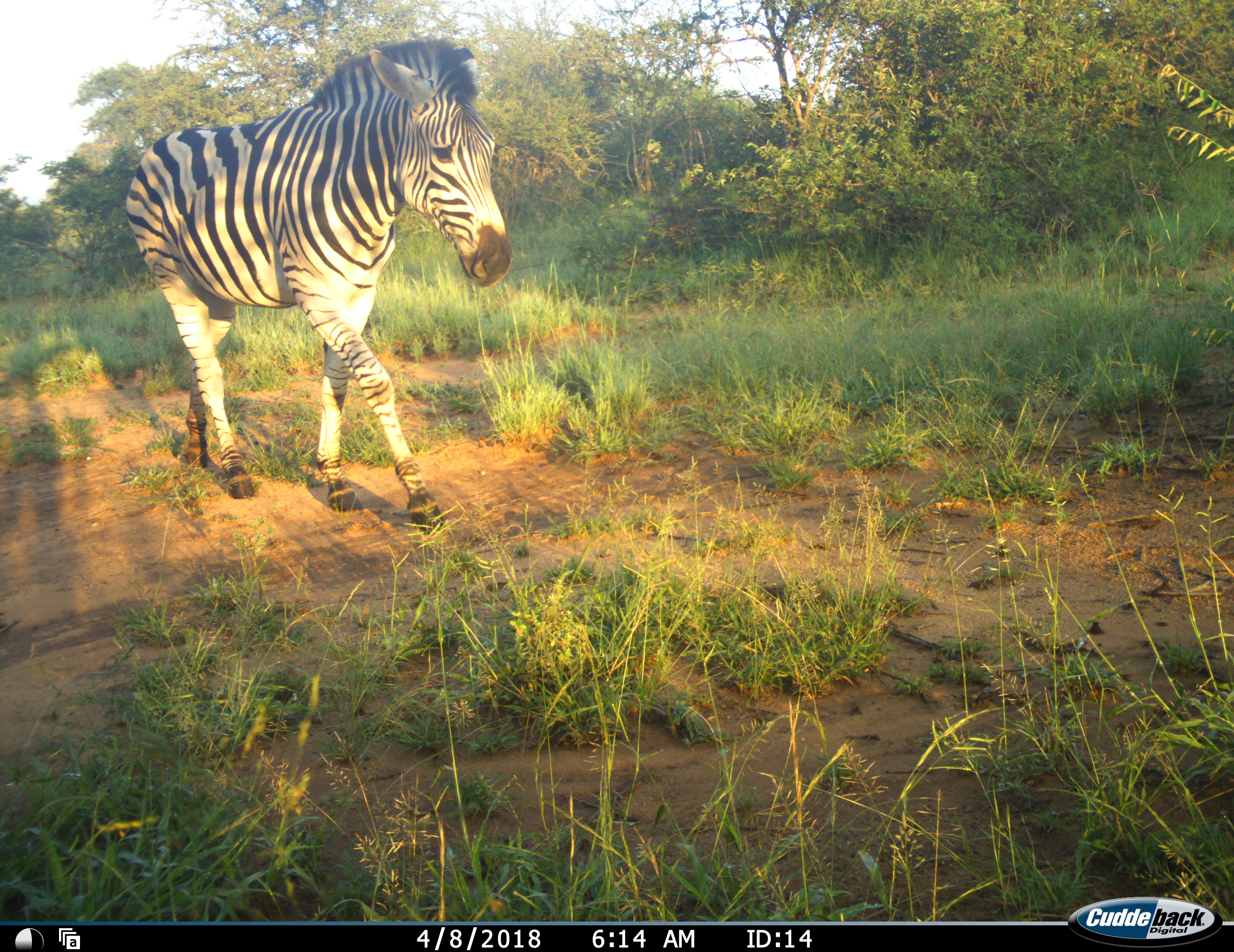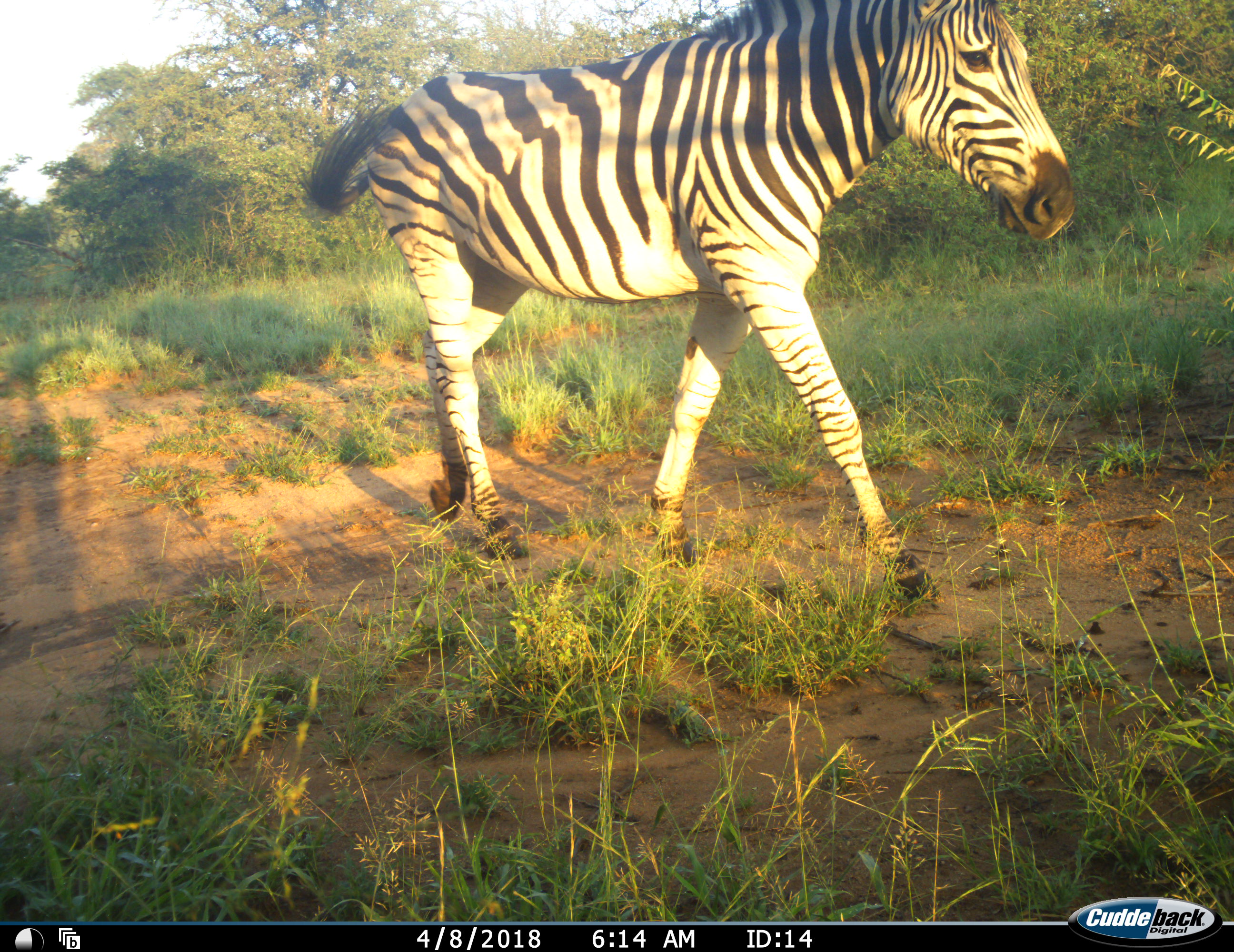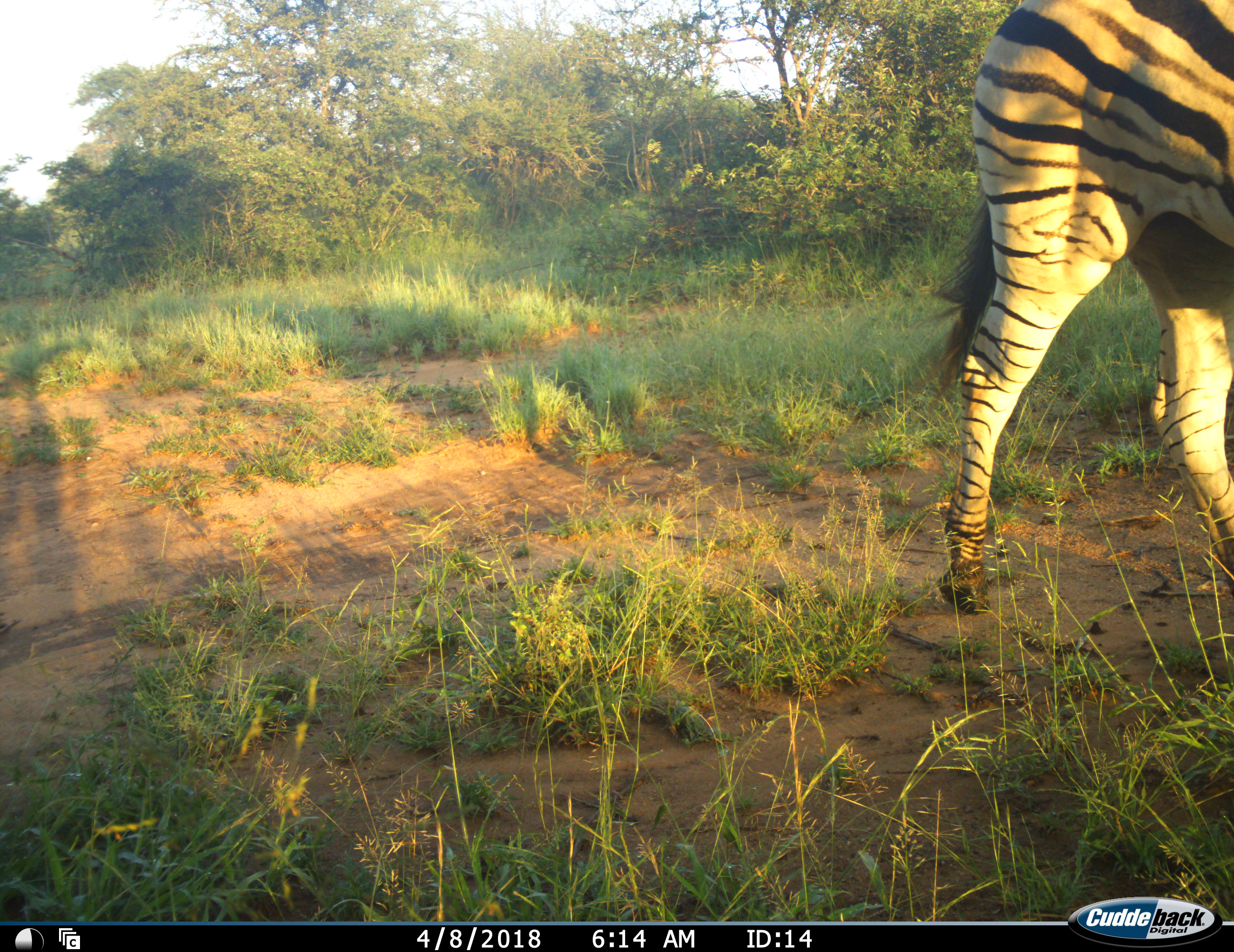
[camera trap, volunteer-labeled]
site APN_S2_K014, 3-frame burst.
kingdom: Animalia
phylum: Chordata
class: Mammalia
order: Perissodactyla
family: Equidae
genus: Equus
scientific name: Equus quagga burchellii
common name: burchell's zebra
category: zebraburchells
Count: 1.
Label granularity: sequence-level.